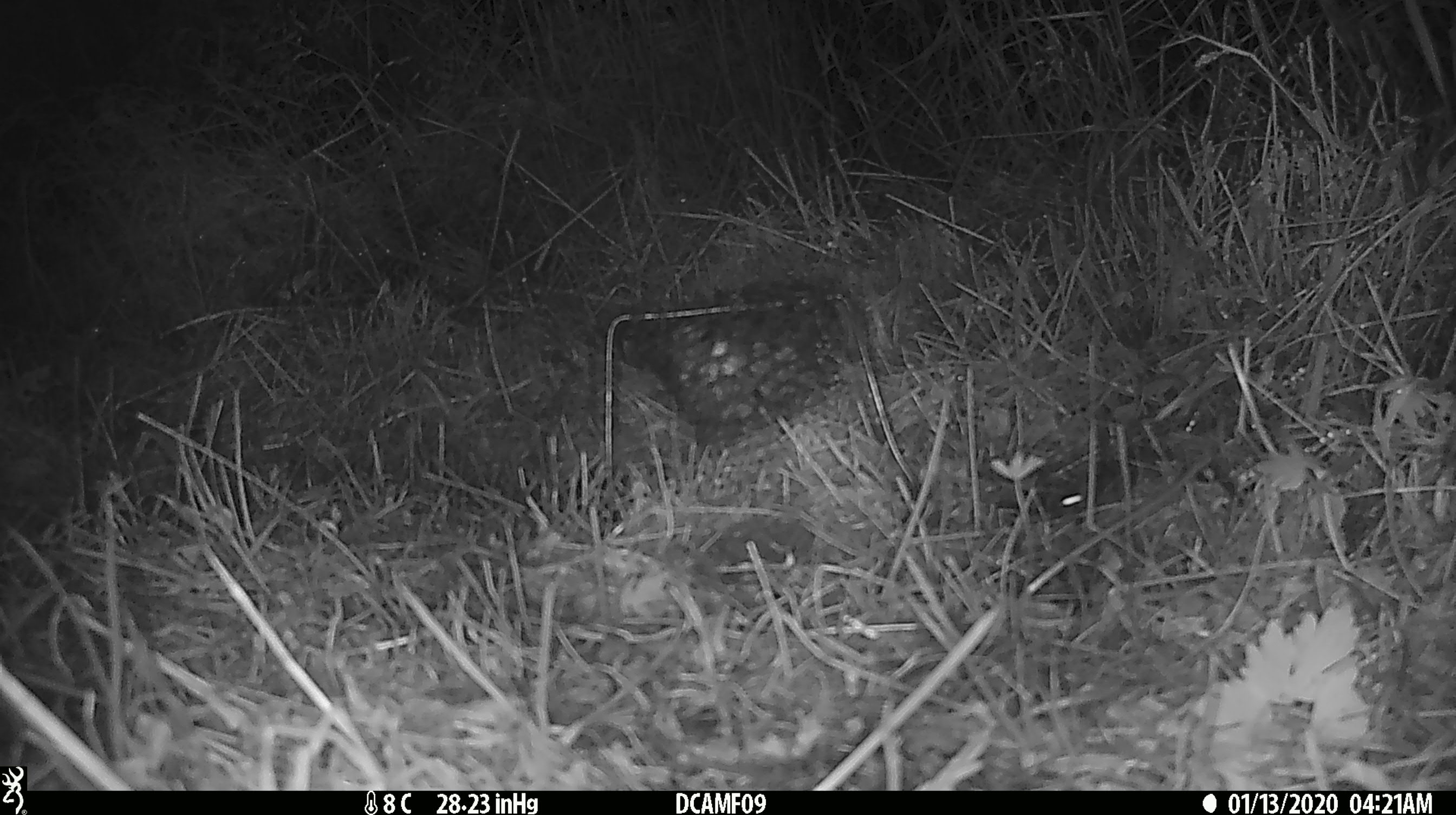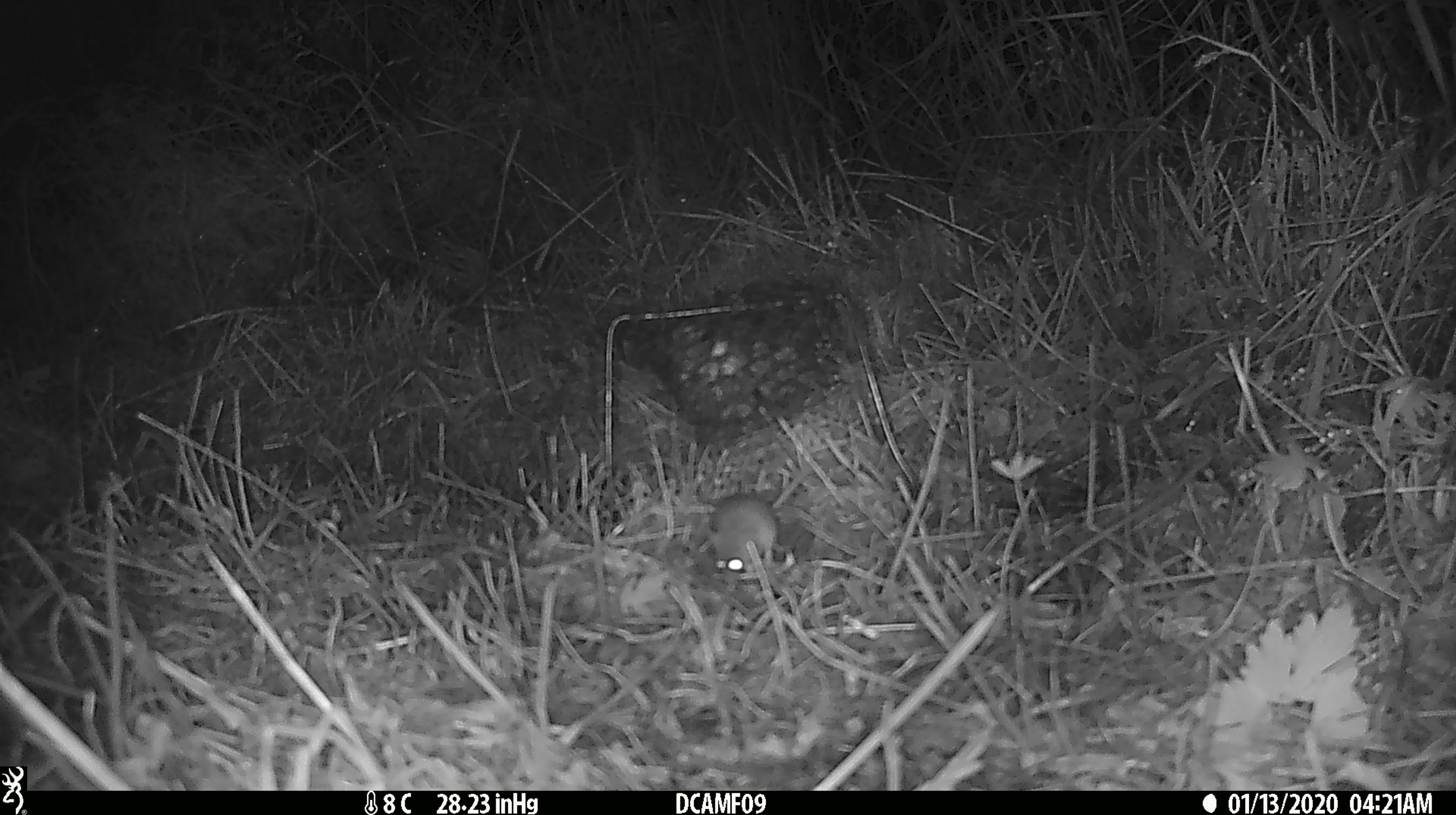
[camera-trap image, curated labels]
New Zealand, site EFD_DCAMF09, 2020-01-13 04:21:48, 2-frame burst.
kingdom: Animalia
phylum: Chordata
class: Mammalia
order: Rodentia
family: Muridae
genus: Mus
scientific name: Mus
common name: mouse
Mouse (Mus).